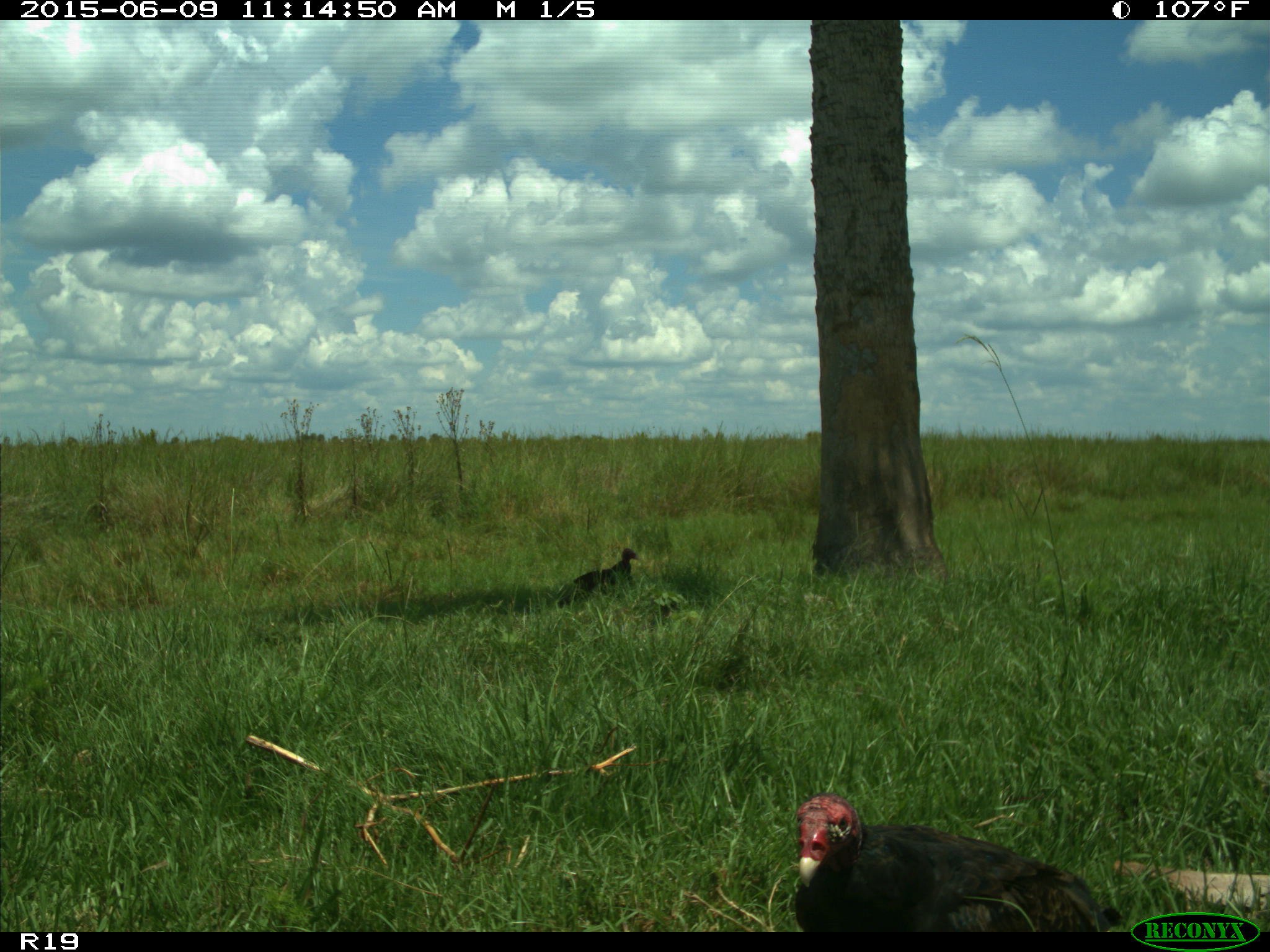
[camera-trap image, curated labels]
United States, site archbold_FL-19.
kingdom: Animalia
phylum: Chordata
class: Aves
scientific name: Aves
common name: birds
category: unidentified bird